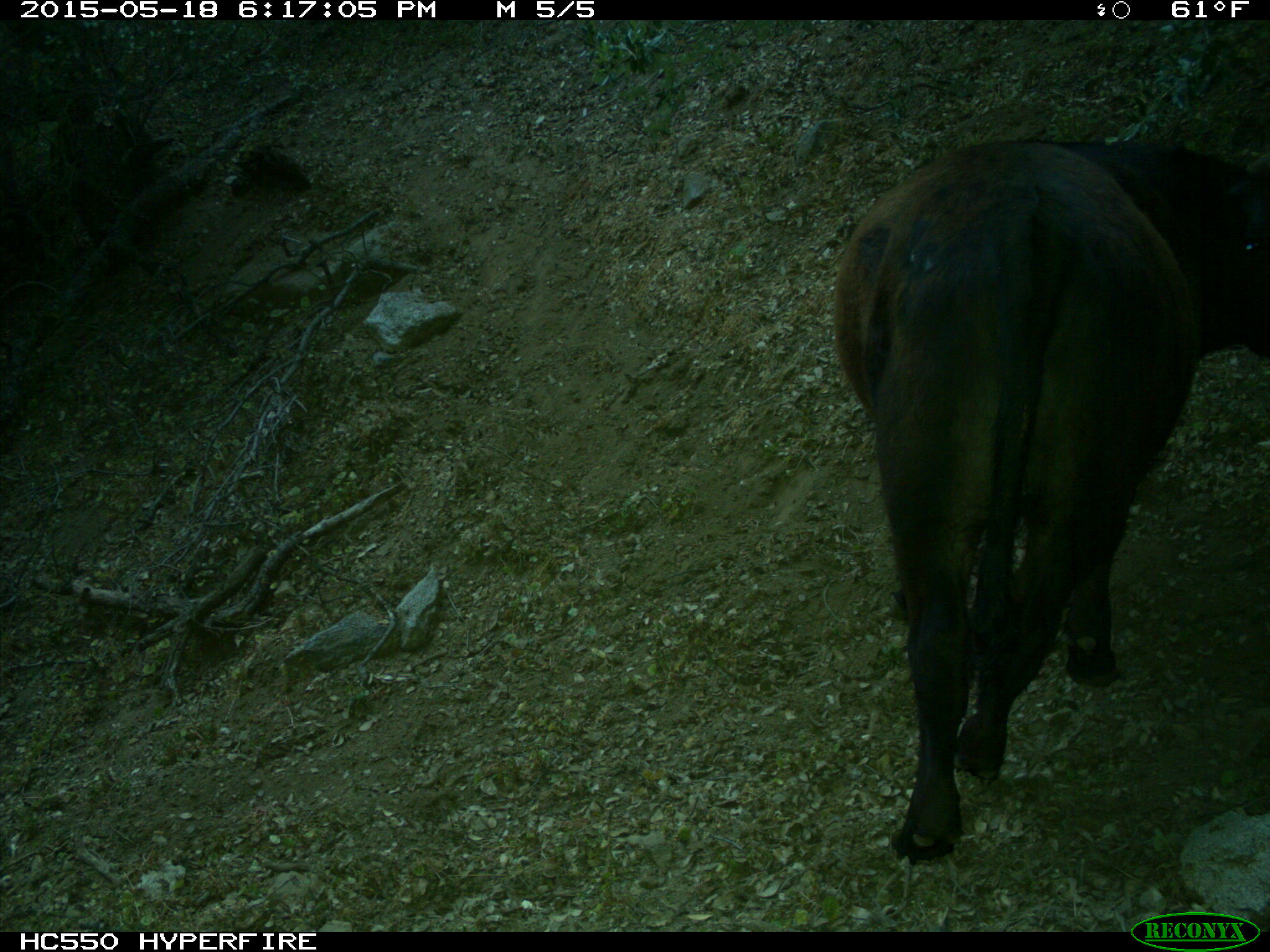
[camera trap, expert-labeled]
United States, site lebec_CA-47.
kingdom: Animalia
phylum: Chordata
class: Mammalia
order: Artiodactyla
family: Bovidae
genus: Bos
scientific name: Bos taurus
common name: domestic cow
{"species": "Bos taurus (domestic cow)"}